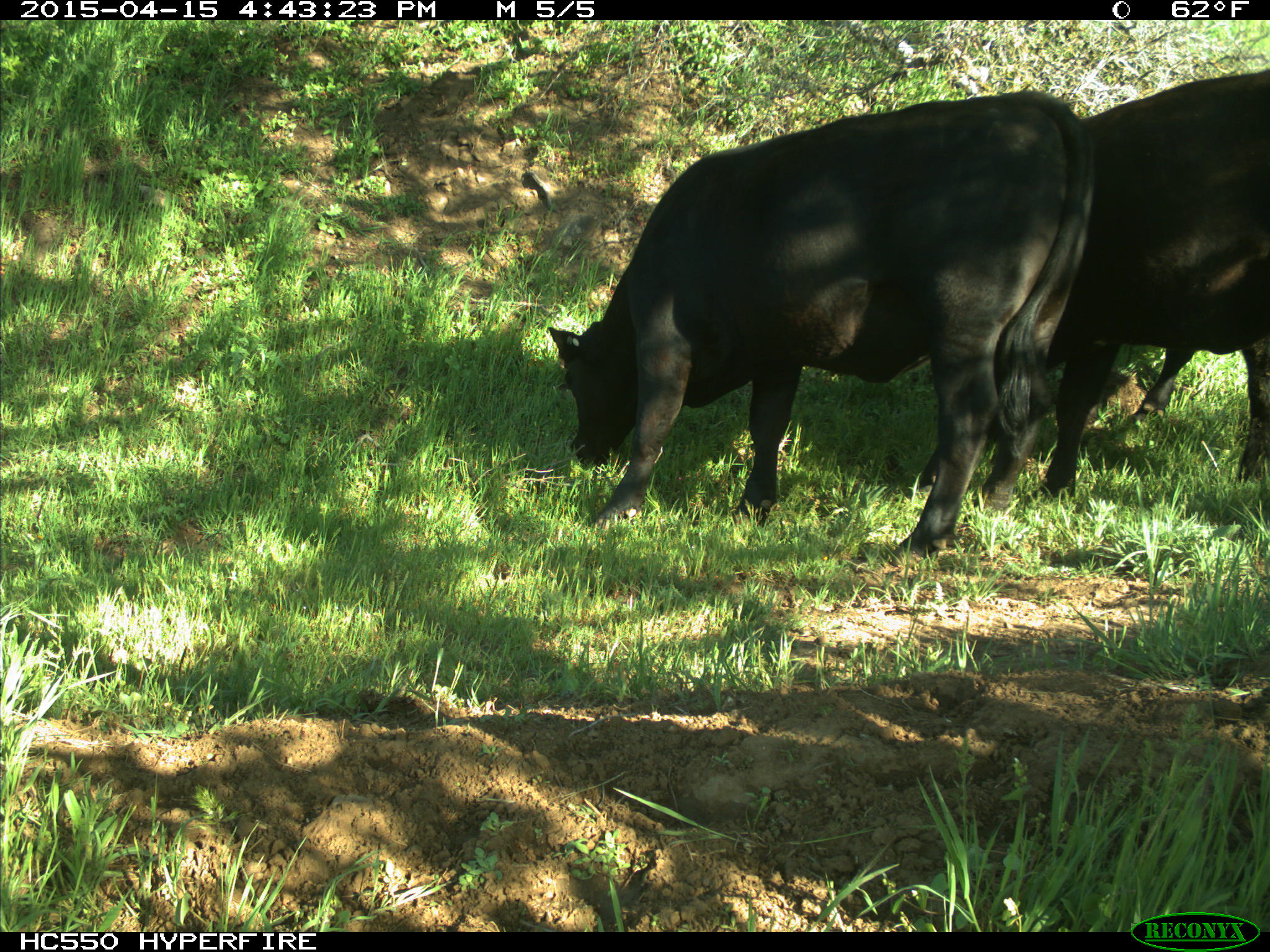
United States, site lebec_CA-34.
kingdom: Animalia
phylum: Chordata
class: Mammalia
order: Artiodactyla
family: Bovidae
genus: Bos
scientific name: Bos taurus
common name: domestic cow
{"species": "Bos taurus (domestic cow)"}